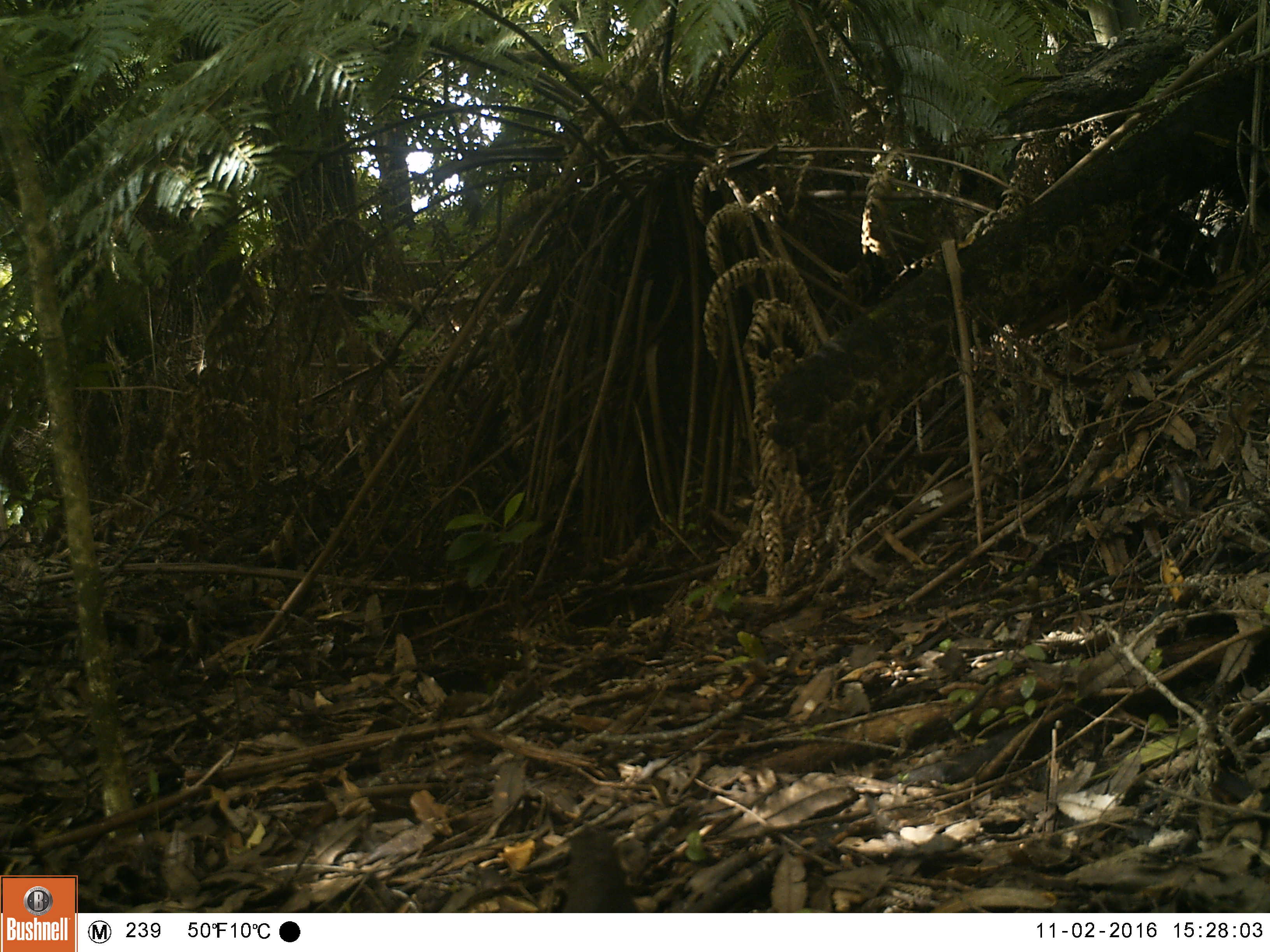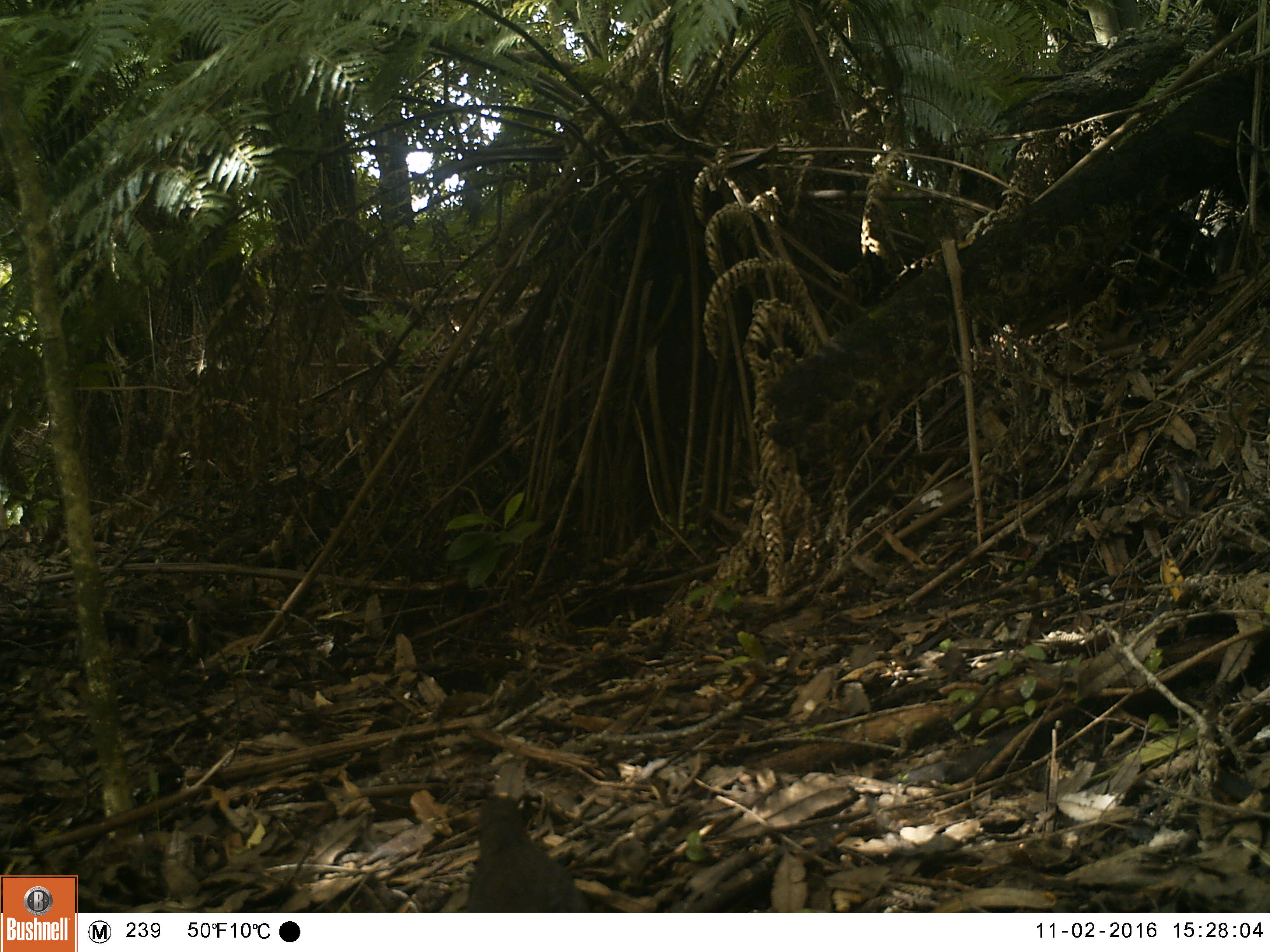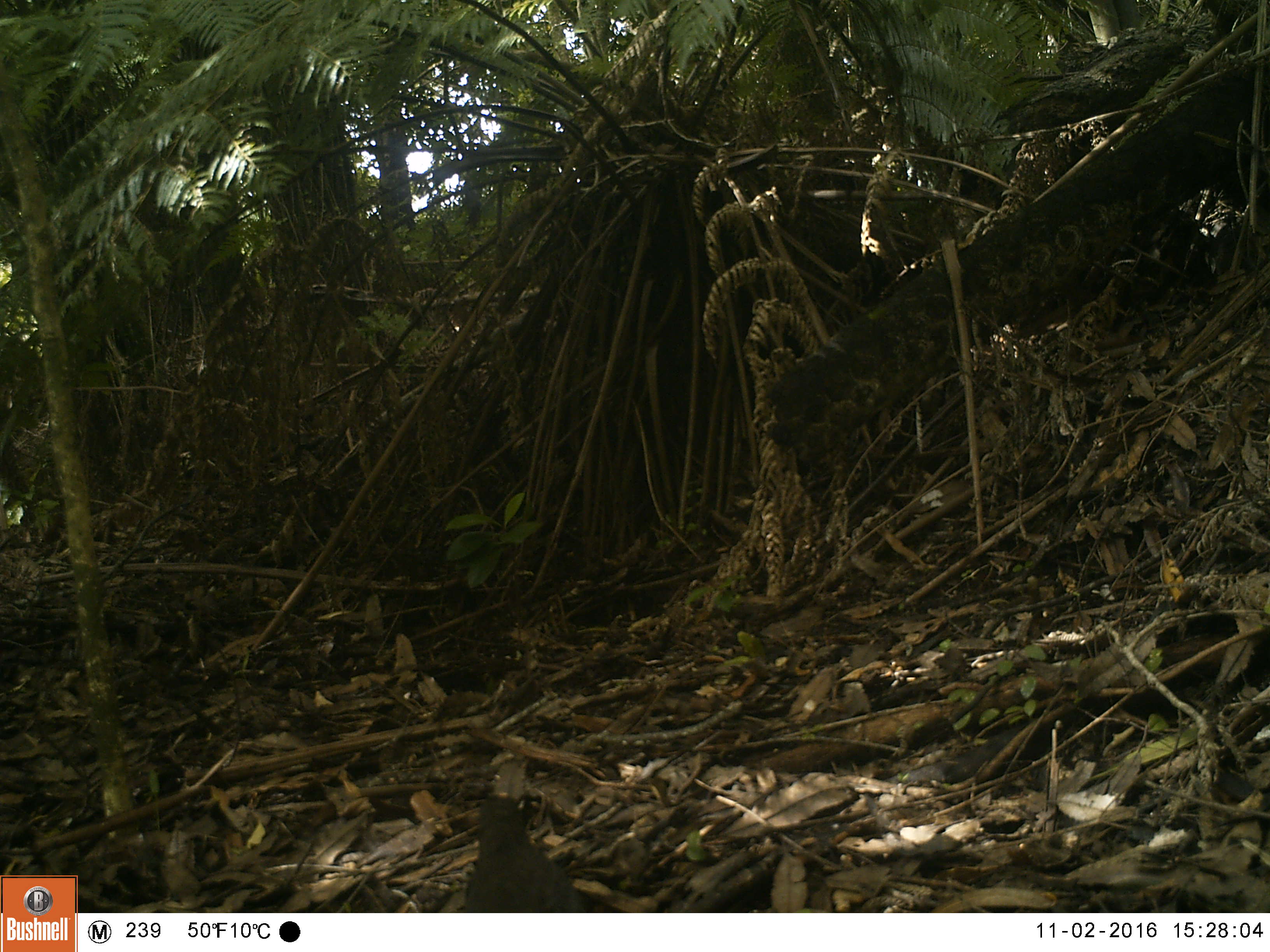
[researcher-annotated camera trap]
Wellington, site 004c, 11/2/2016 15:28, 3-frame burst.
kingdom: Animalia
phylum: Chordata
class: Aves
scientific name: Aves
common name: bird